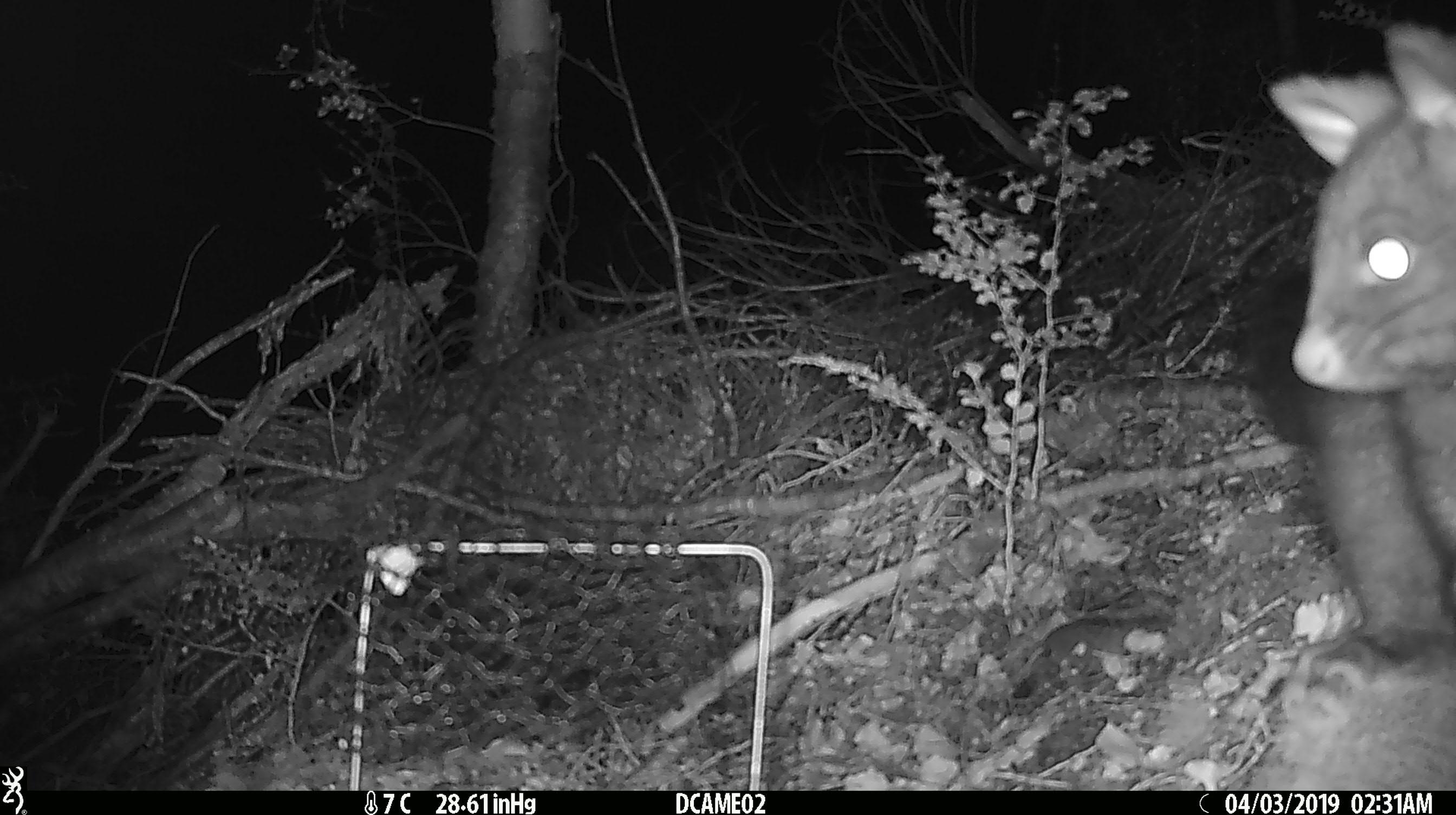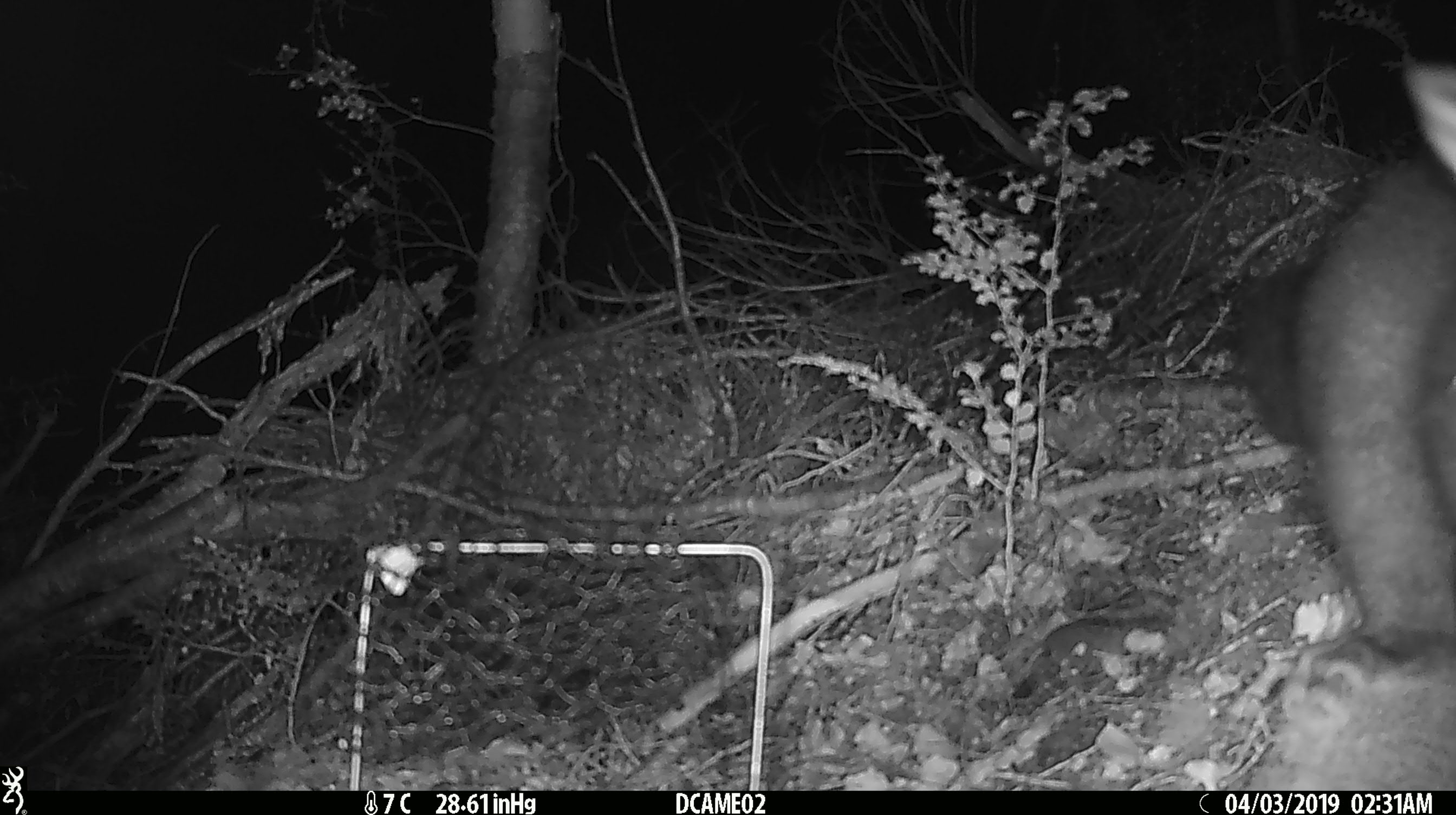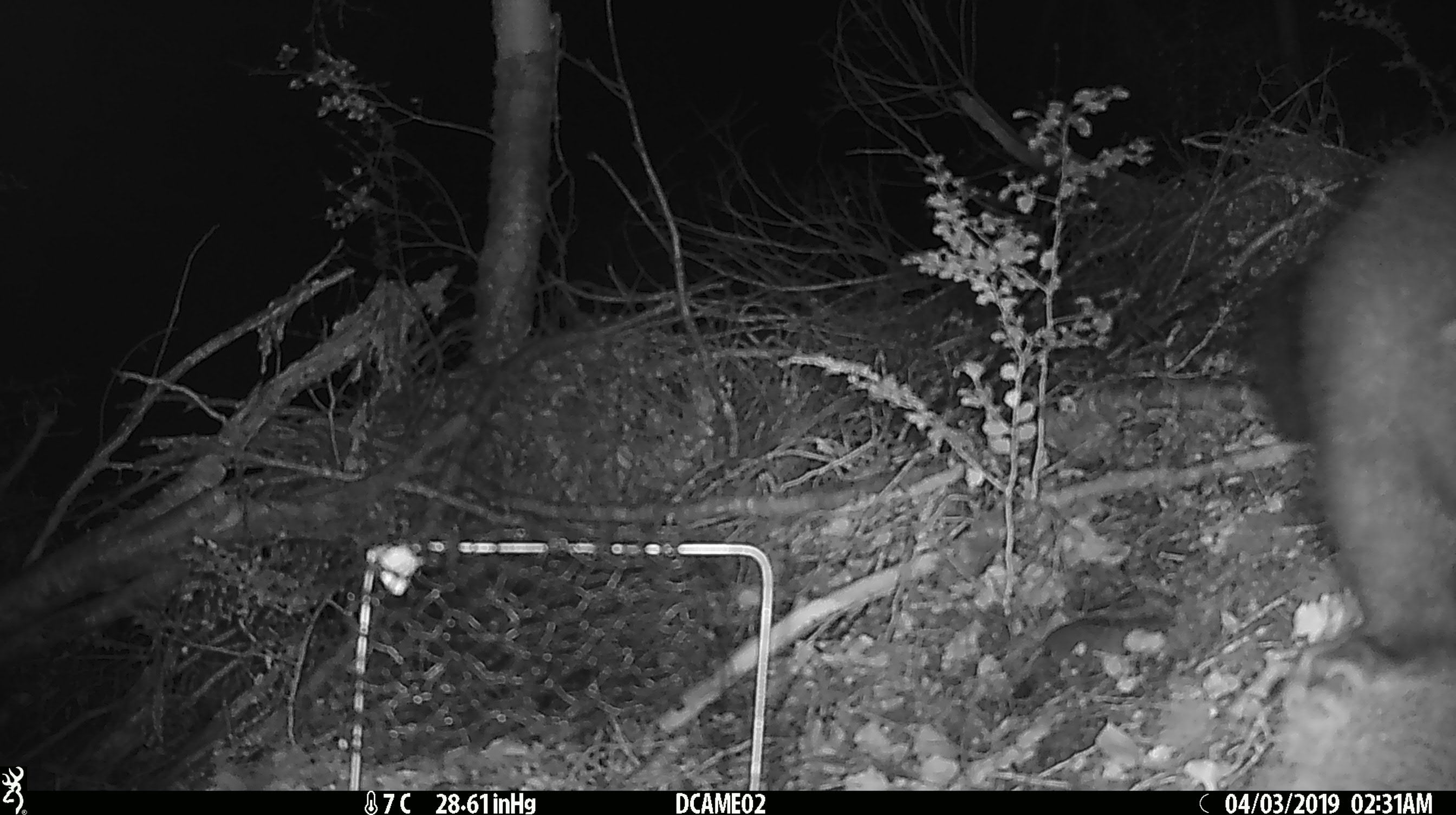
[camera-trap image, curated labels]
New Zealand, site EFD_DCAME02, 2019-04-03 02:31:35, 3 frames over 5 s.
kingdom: Animalia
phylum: Chordata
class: Mammalia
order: Diprotodontia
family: Phalangeridae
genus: Trichosurus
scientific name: Trichosurus vulpecula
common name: common brushtail possum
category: possum